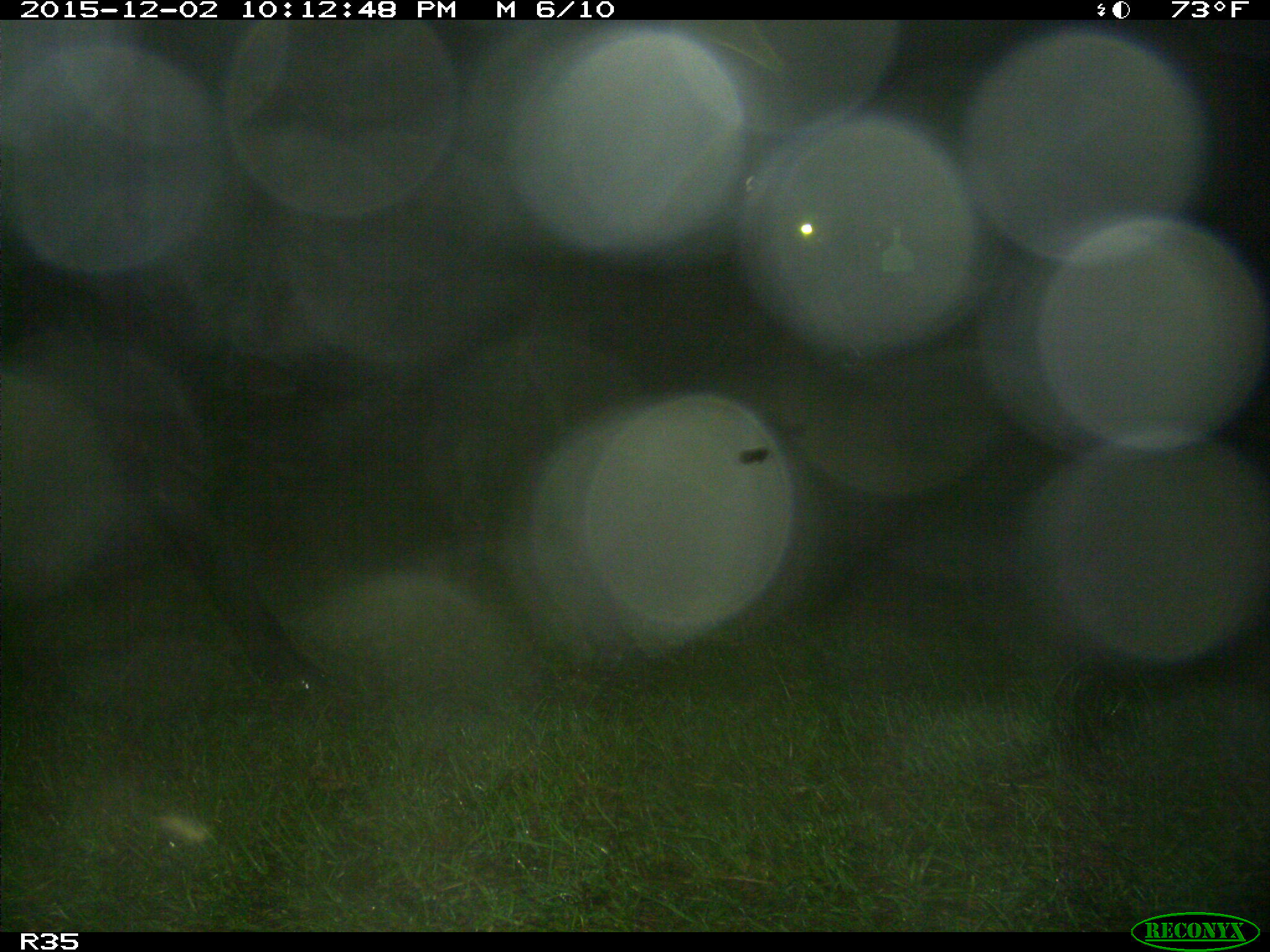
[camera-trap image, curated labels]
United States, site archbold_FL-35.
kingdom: Animalia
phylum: Chordata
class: Mammalia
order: Artiodactyla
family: Bovidae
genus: Bos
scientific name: Bos taurus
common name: domestic cow